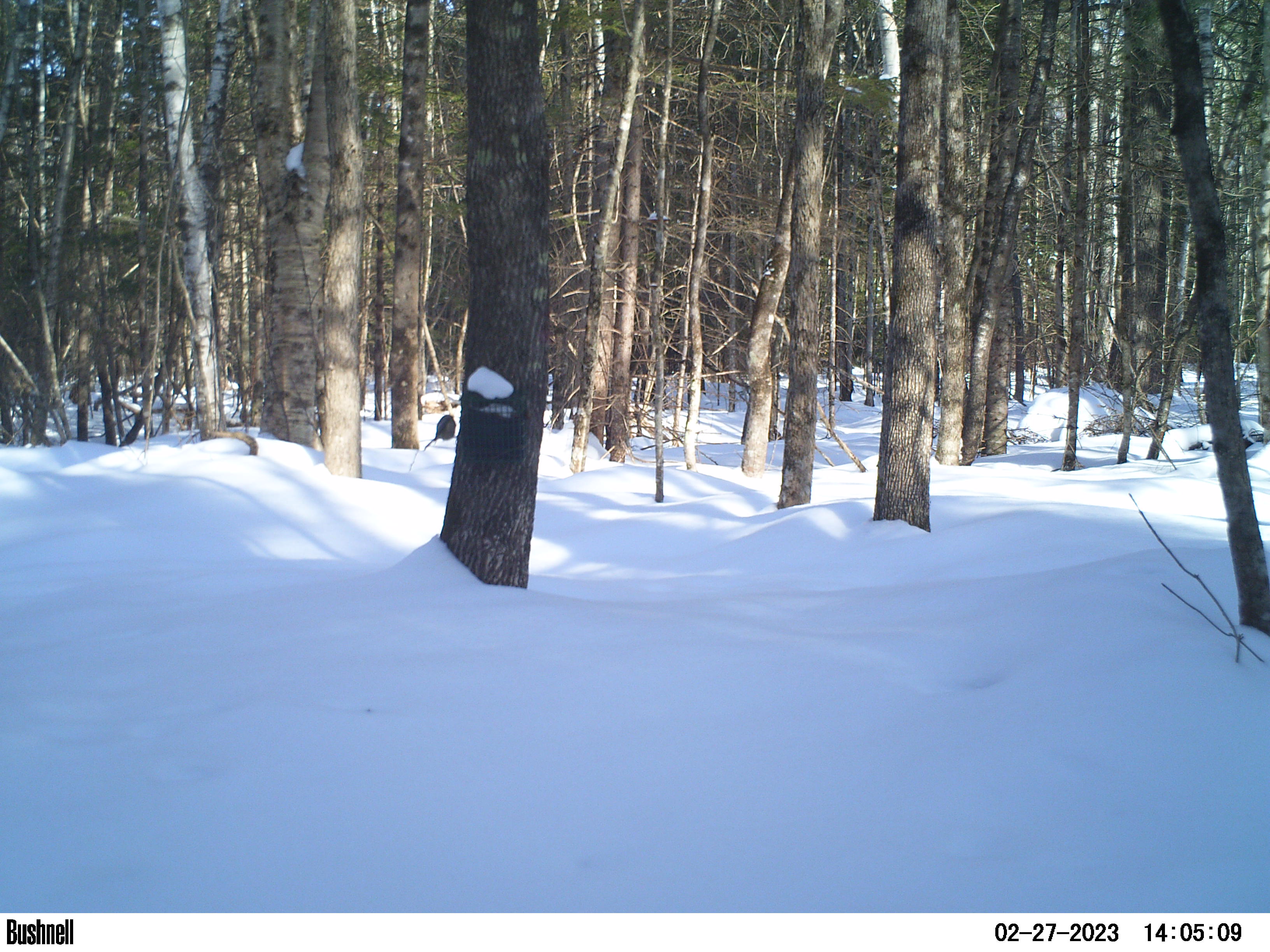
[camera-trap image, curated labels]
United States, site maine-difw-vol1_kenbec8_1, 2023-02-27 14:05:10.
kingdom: Animalia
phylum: Chordata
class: Aves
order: Passeriformes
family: Paridae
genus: Poecile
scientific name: Poecile atricapillus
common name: black-capped chickadee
Black-capped chickadee (Poecile atricapillus).